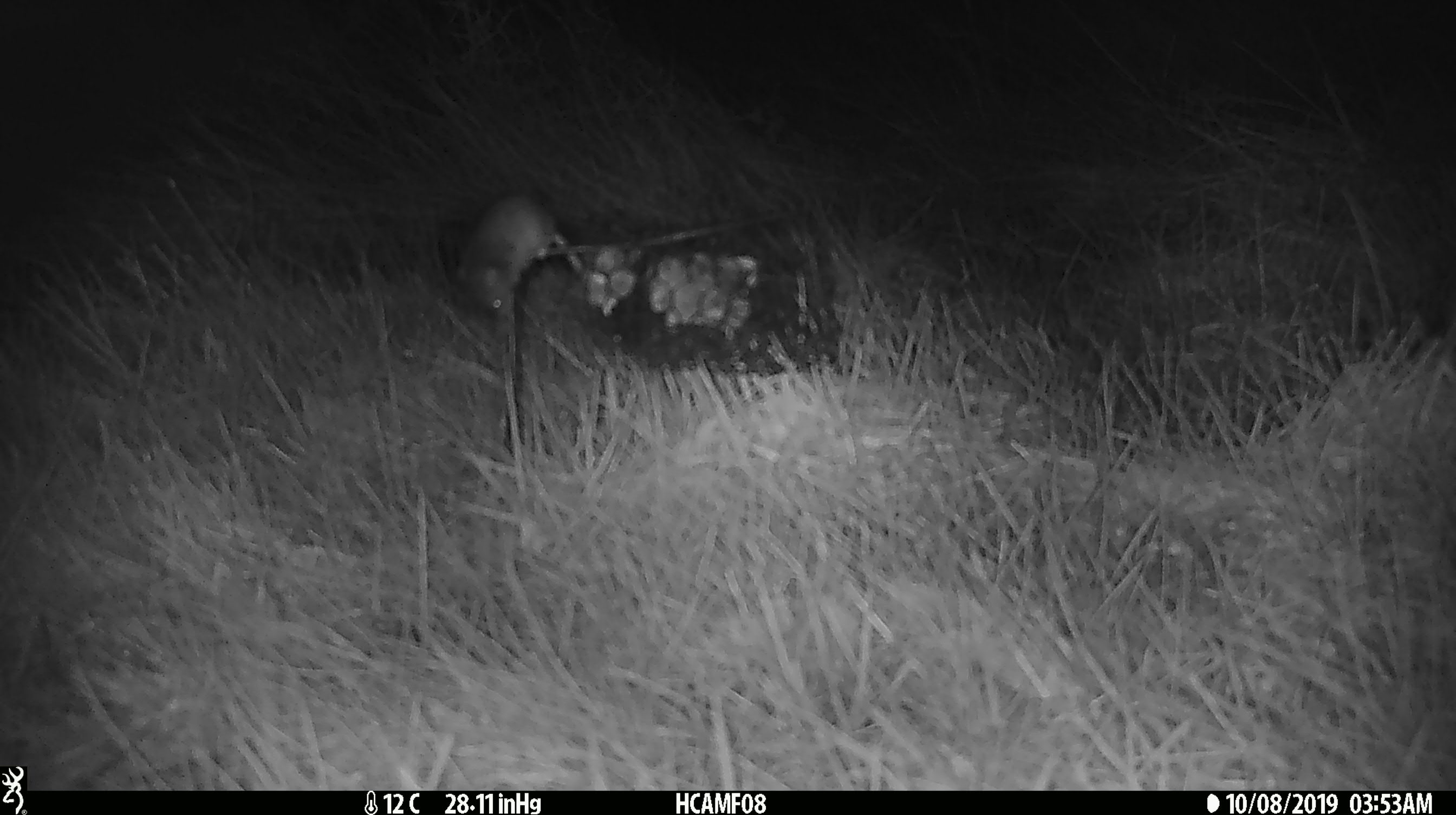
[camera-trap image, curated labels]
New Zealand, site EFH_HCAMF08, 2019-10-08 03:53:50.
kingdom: Animalia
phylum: Chordata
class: Mammalia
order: Rodentia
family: Muridae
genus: Mus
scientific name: Mus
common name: mouse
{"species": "mouse (Mus)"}